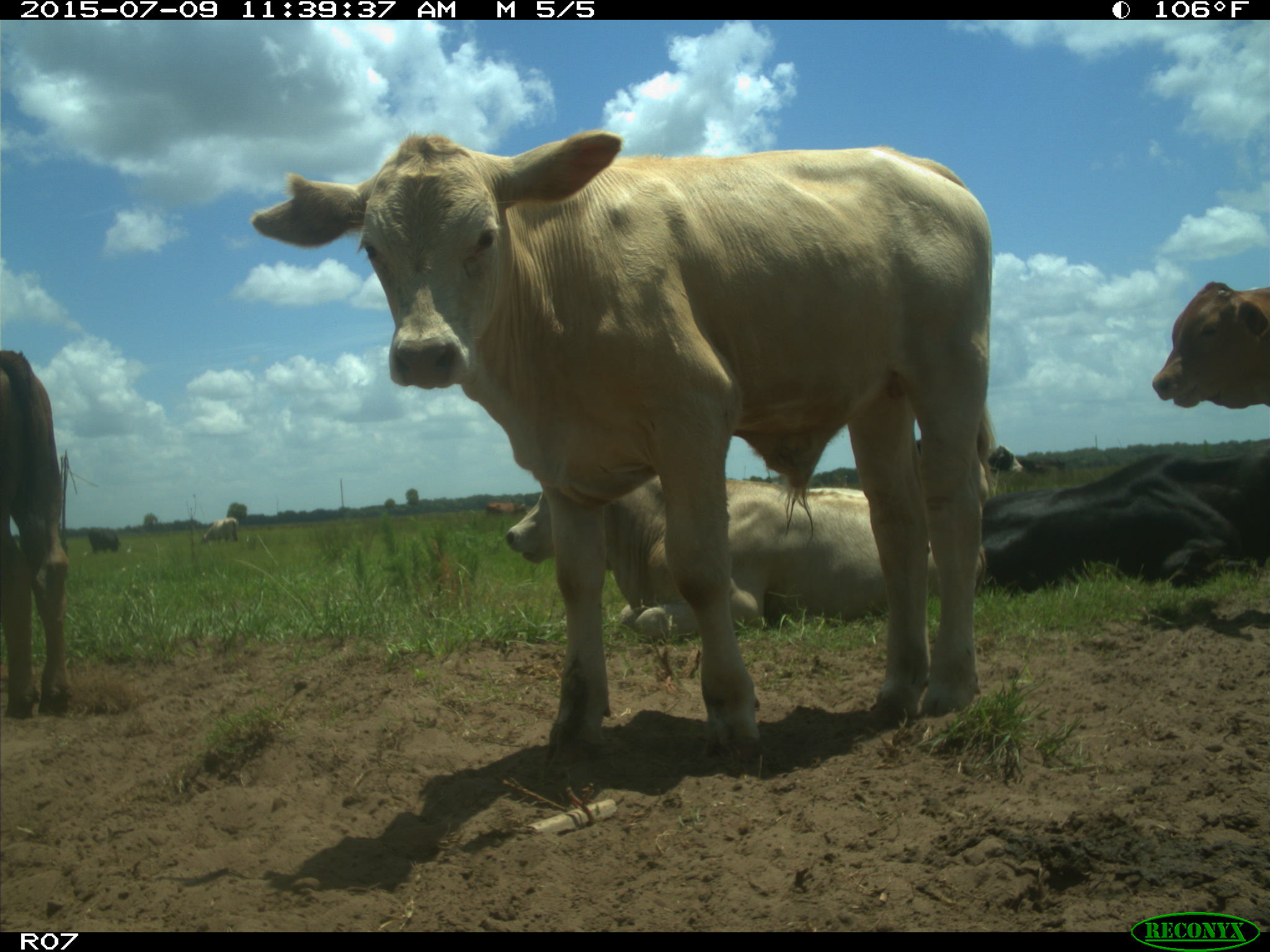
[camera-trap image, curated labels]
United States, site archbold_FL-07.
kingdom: Animalia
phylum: Chordata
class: Mammalia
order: Artiodactyla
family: Bovidae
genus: Bos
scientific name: Bos taurus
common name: domestic cow